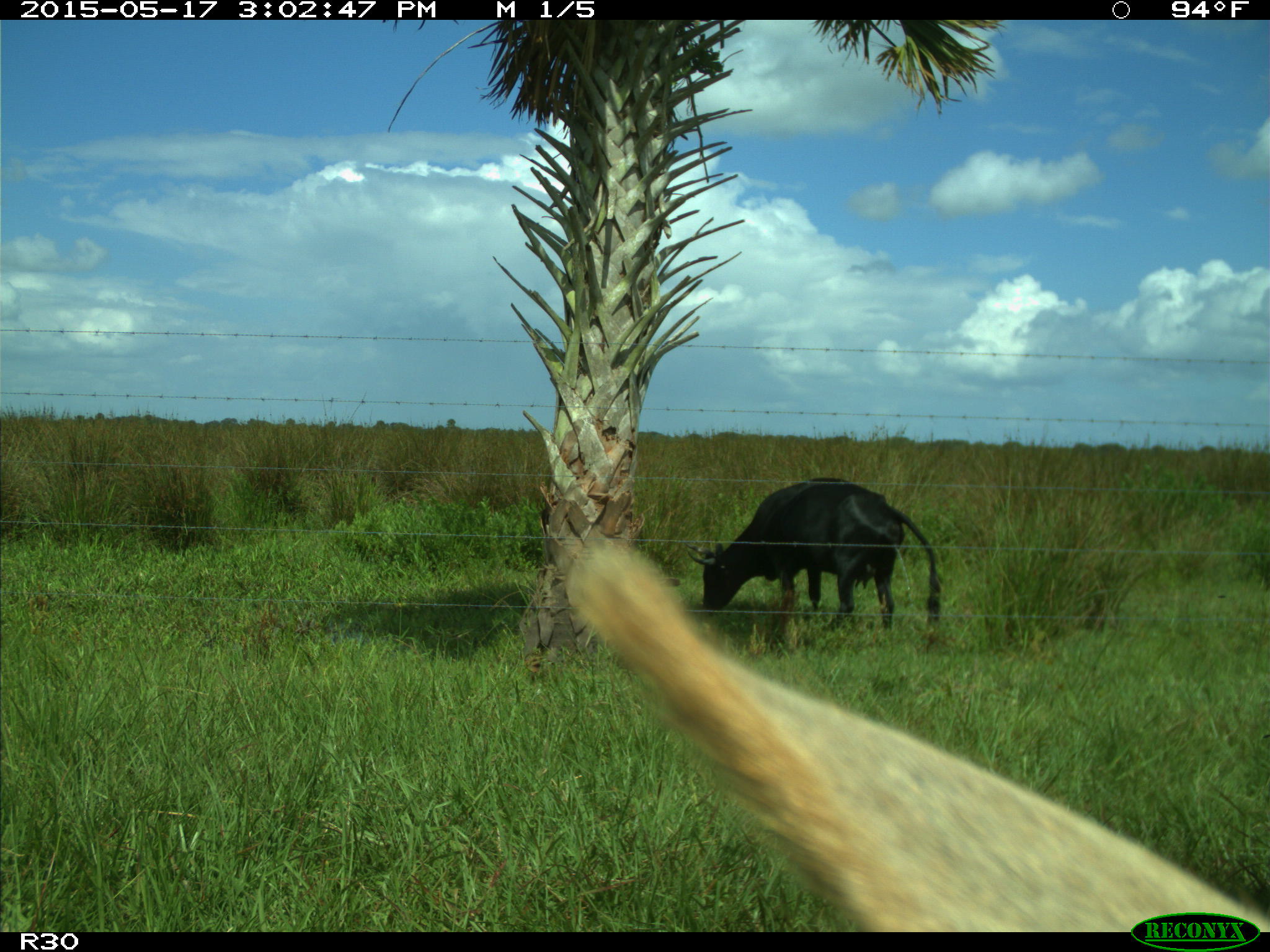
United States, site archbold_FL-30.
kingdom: Animalia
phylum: Chordata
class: Mammalia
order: Artiodactyla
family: Bovidae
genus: Bos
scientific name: Bos taurus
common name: domestic cow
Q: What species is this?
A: Bos taurus (domestic cow).